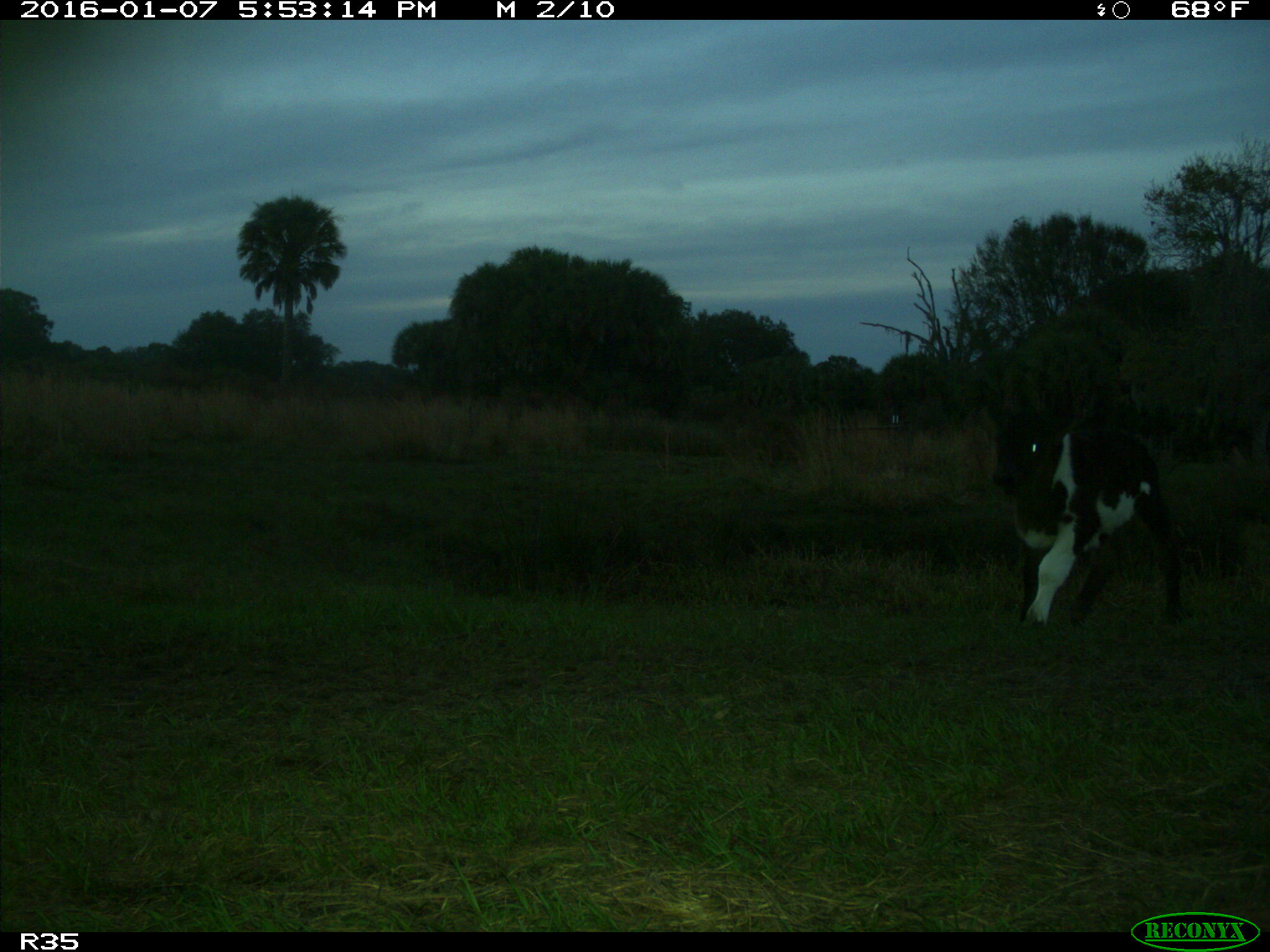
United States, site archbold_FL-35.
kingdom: Animalia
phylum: Chordata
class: Mammalia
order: Artiodactyla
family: Bovidae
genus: Bos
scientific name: Bos taurus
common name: domestic cow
Bos taurus (domestic cow).